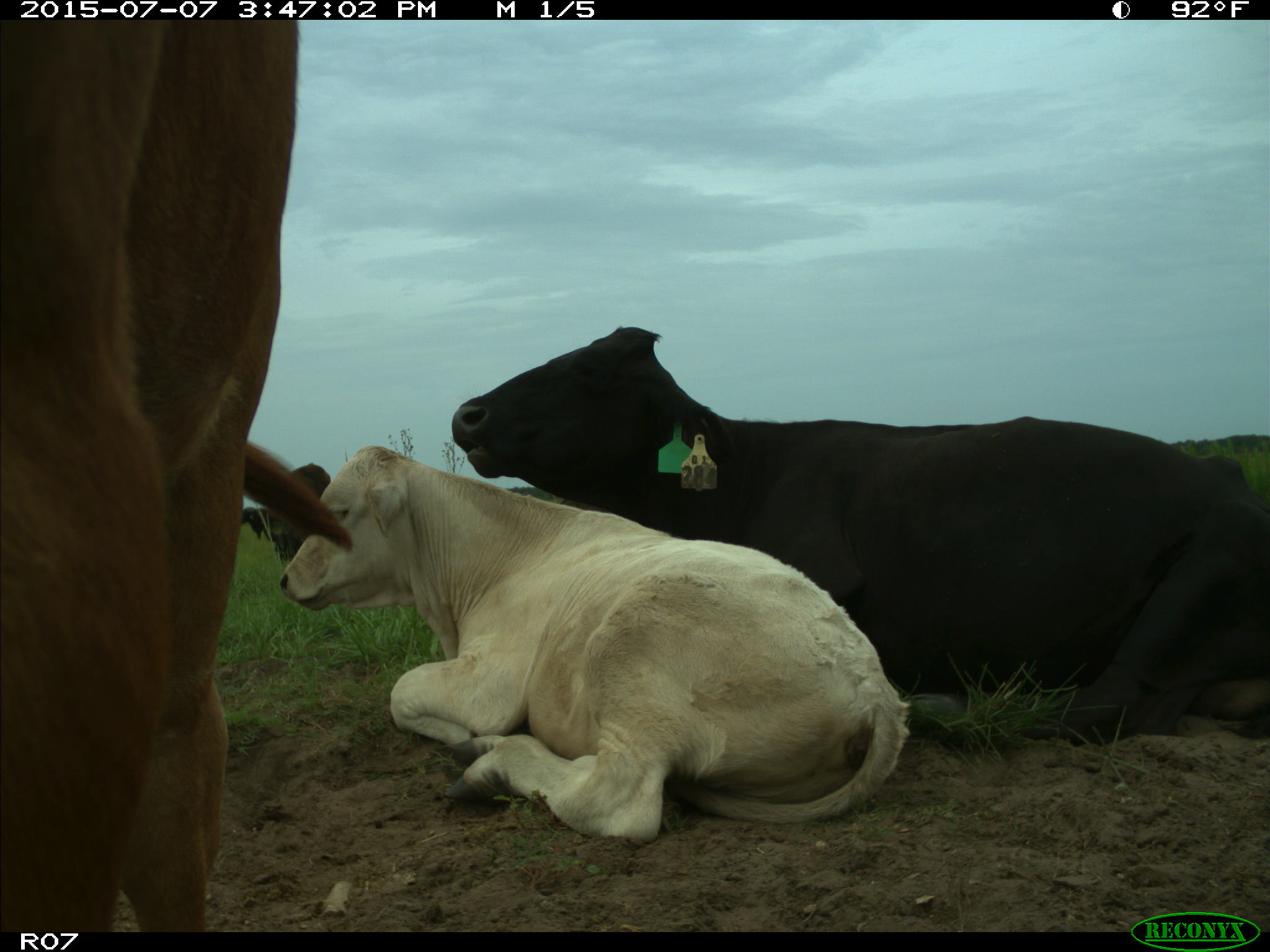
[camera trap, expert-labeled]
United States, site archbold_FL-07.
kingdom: Animalia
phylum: Chordata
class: Mammalia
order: Artiodactyla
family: Bovidae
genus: Bos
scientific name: Bos taurus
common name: domestic cow